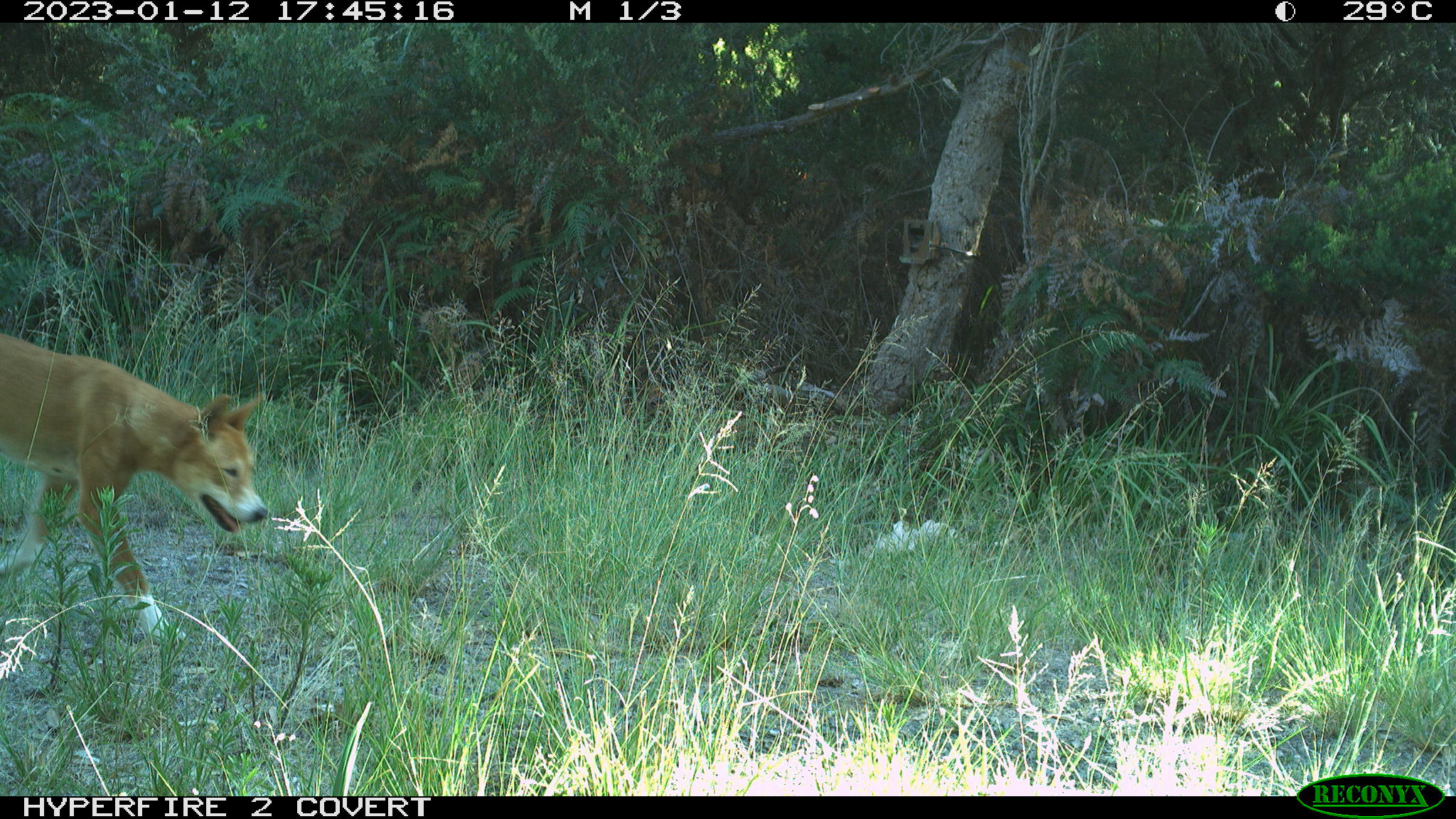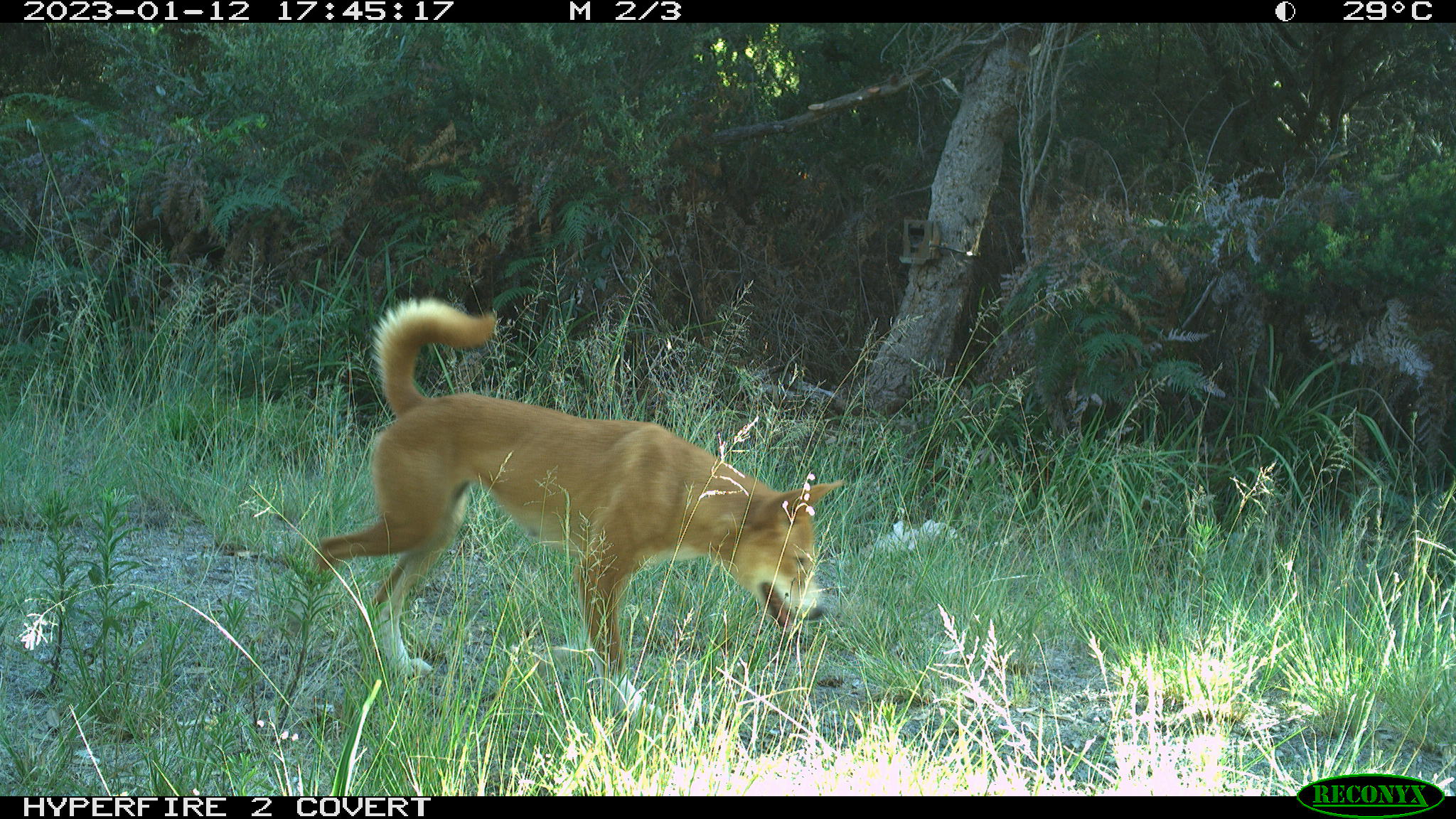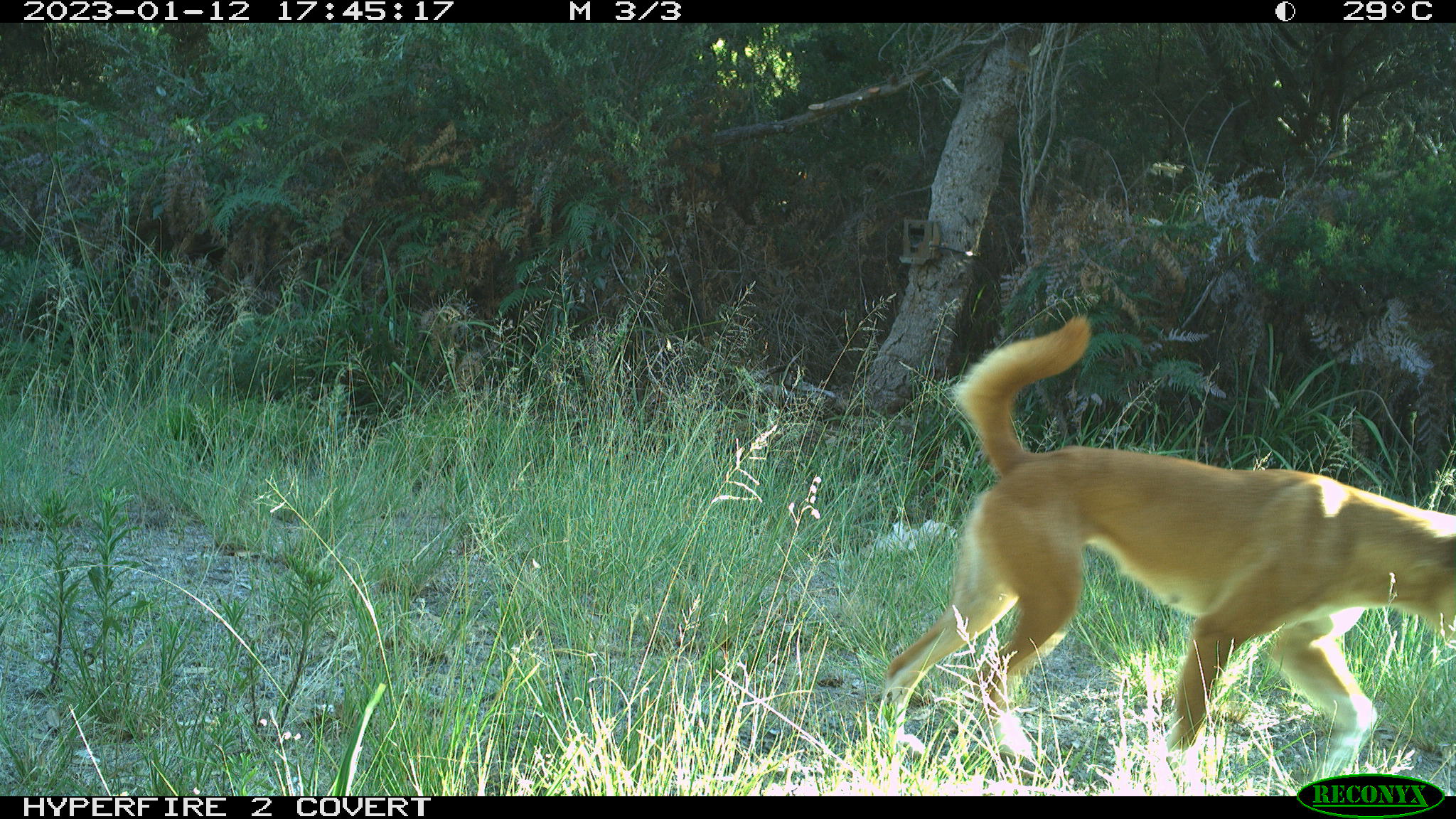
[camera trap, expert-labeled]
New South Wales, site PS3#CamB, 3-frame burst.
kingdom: Animalia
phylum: Chordata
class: Mammalia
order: Carnivora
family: Canidae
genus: Canis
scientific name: Canis familiaris dingo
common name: dingo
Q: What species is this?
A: Dingo (Canis familiaris dingo).